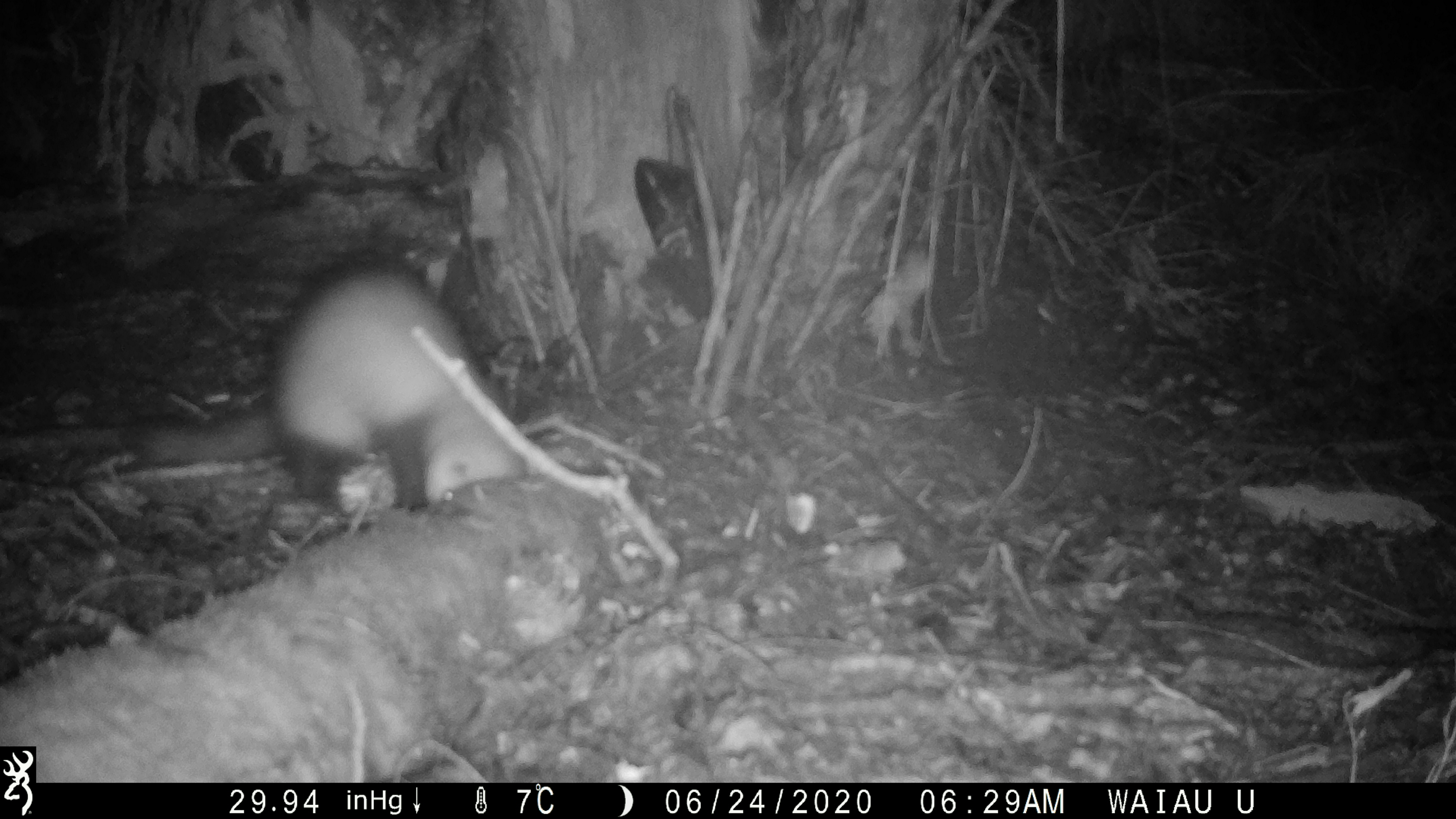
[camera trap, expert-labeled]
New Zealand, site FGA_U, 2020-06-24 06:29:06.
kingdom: Animalia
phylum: Chordata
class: Mammalia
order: Carnivora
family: Mustelidae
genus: Mustela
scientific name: Mustela furo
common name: ferret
Ferret (Mustela furo).